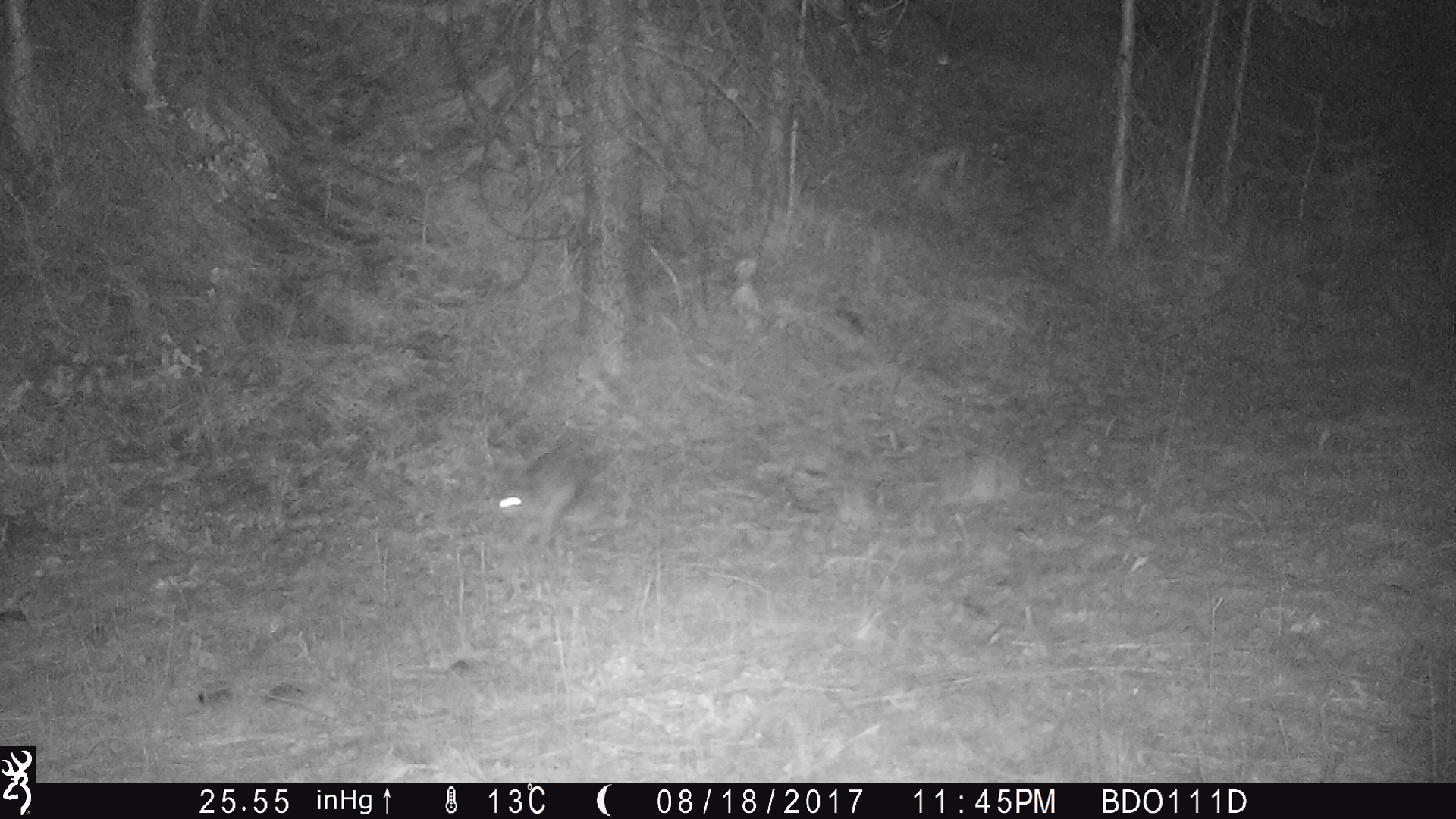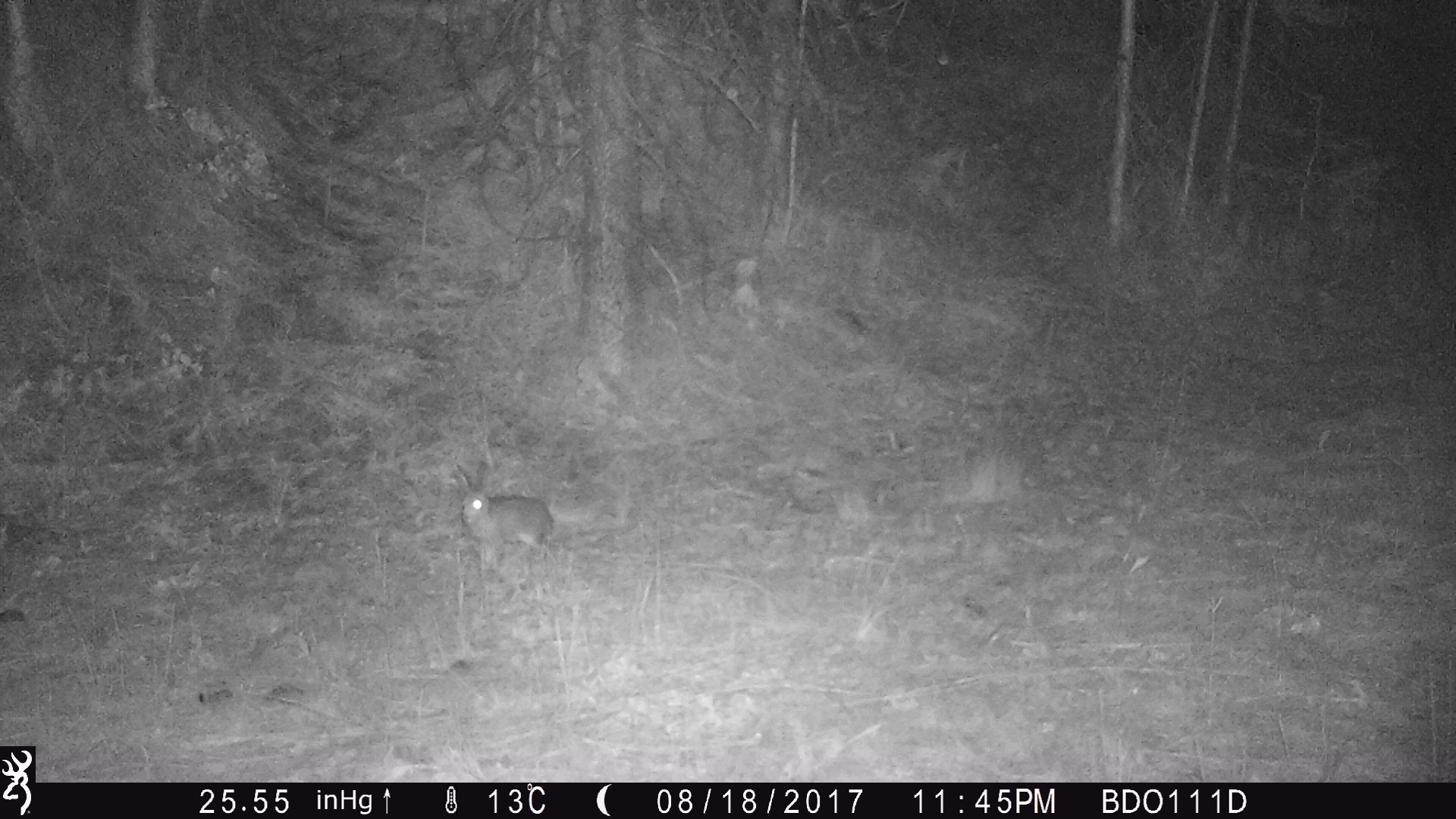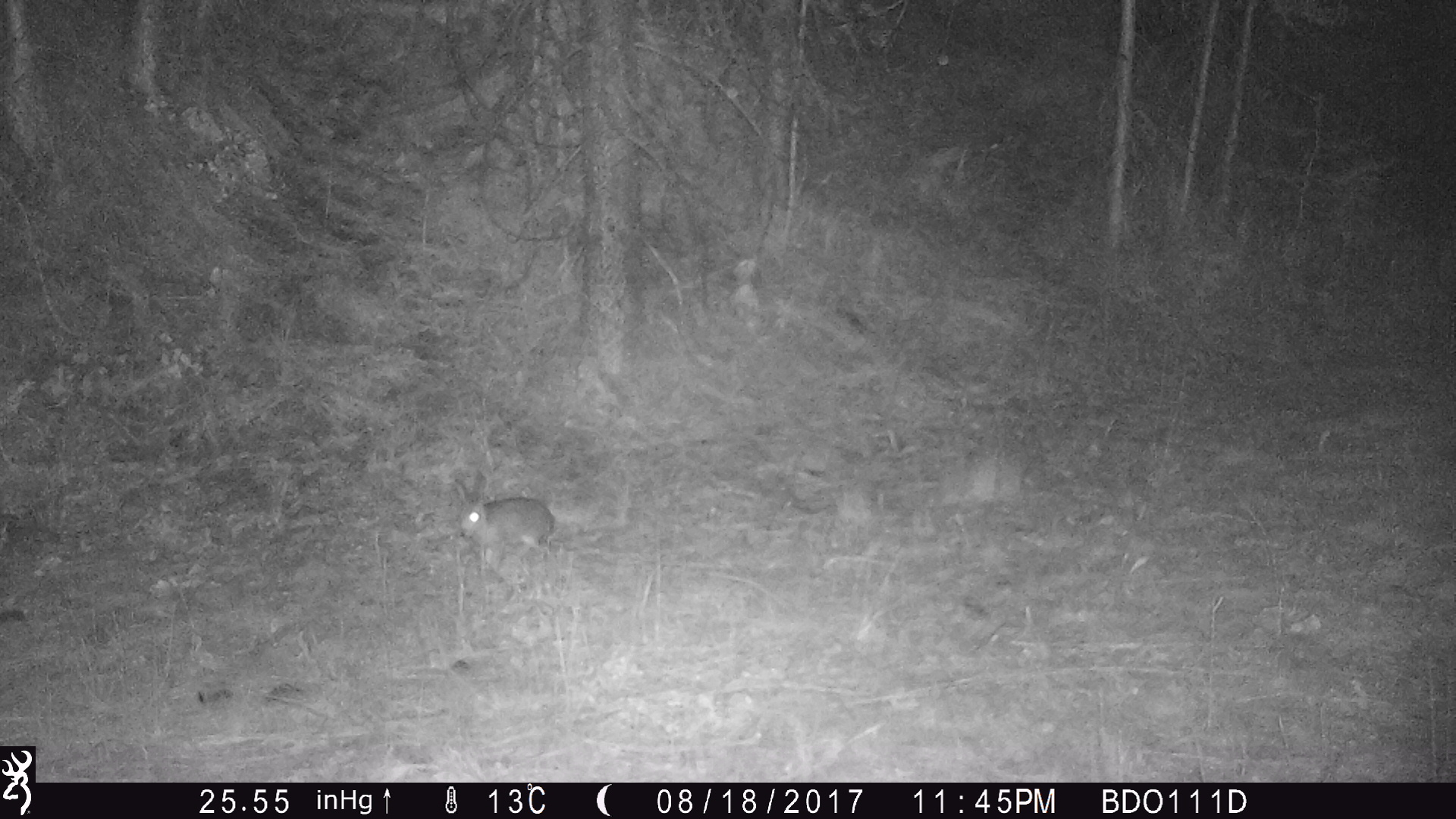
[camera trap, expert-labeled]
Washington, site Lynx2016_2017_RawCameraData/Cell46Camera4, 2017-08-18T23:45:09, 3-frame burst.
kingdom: Animalia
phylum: Chordata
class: Mammalia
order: Lagomorpha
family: Leporidae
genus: Lepus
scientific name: Lepus americanus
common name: snowshoe hare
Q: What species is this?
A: Lepus americanus (snowshoe hare).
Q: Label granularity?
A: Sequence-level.